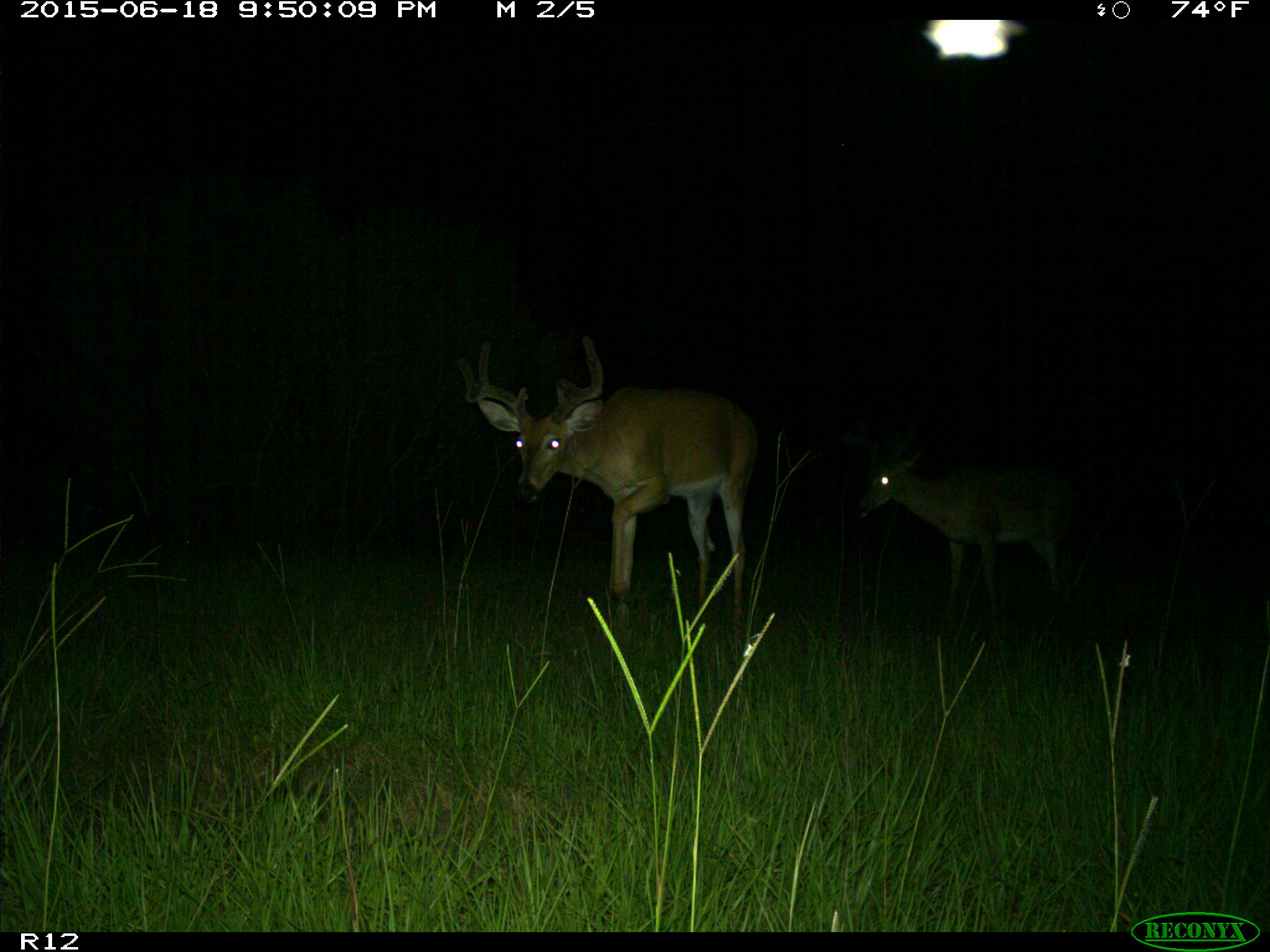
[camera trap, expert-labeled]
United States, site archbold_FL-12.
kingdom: Animalia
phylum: Chordata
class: Mammalia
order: Artiodactyla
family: Cervidae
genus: Odocoileus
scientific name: Odocoileus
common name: deer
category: unidentified deer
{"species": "unidentified deer (deer) (Odocoileus)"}